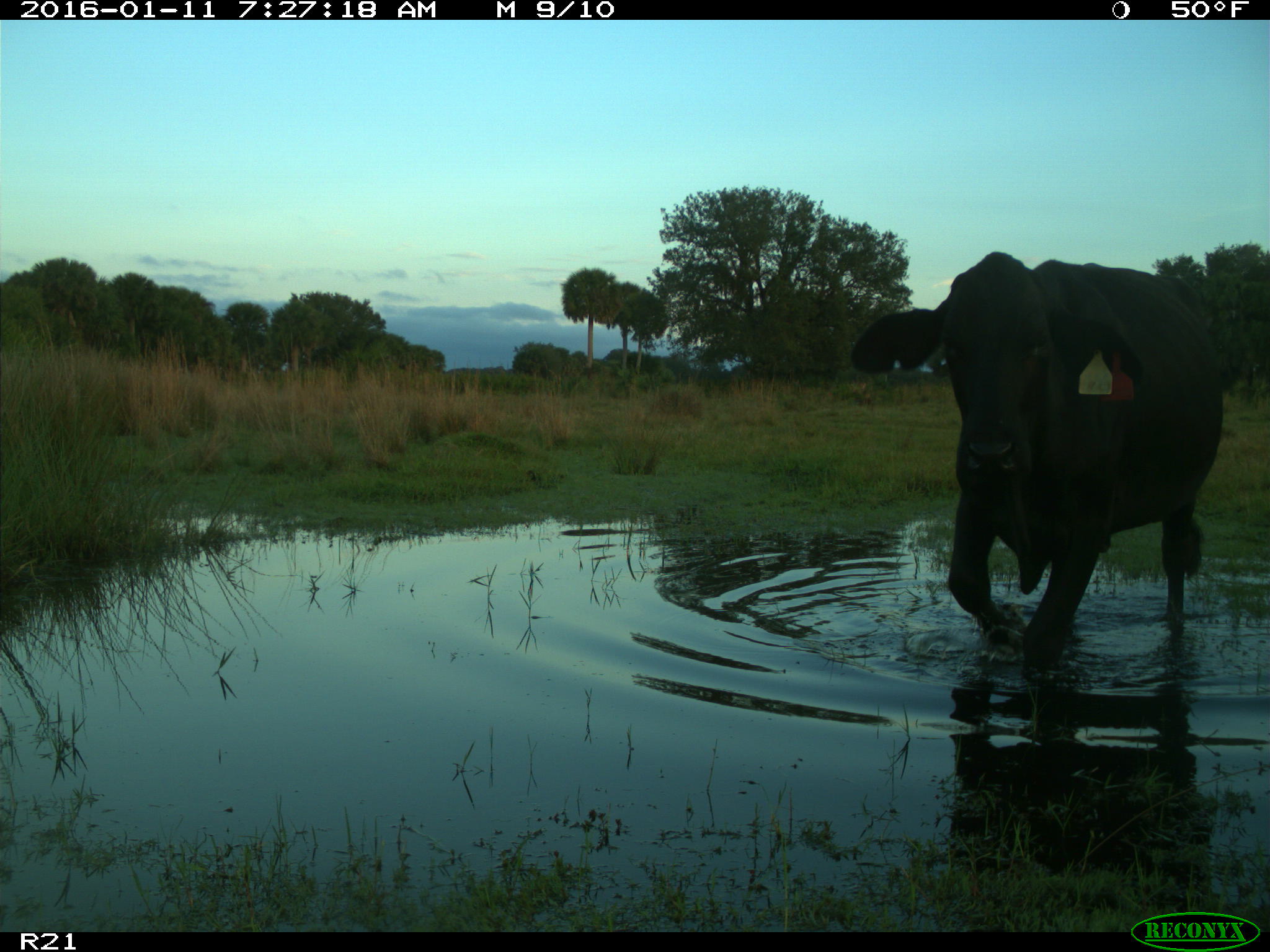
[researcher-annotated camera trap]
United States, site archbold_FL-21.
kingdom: Animalia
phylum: Chordata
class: Mammalia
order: Artiodactyla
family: Bovidae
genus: Bos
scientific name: Bos taurus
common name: domestic cow